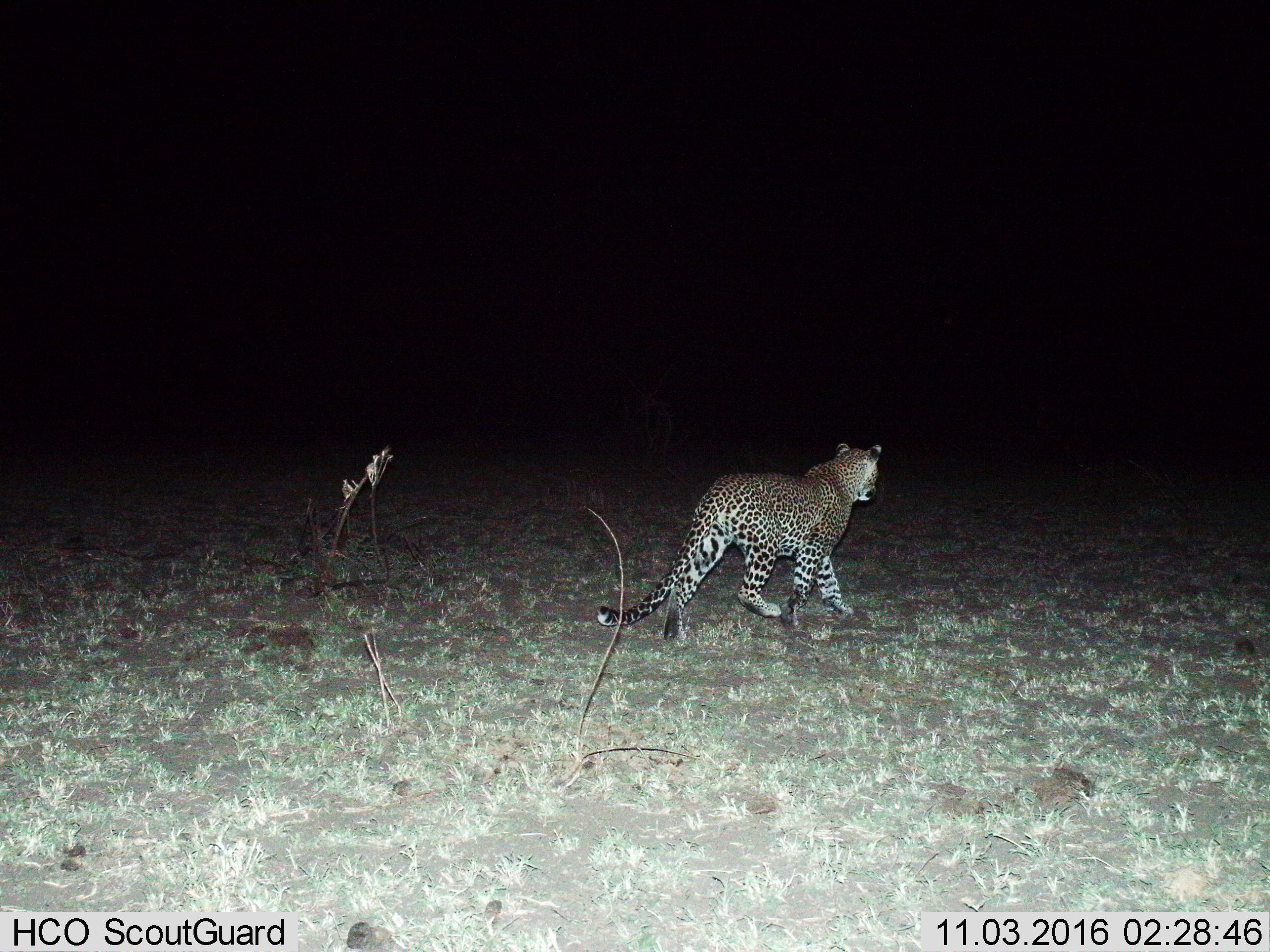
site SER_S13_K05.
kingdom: Animalia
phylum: Chordata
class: Mammalia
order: Carnivora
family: Felidae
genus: Panthera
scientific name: Panthera pardus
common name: leopard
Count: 1.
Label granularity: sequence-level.